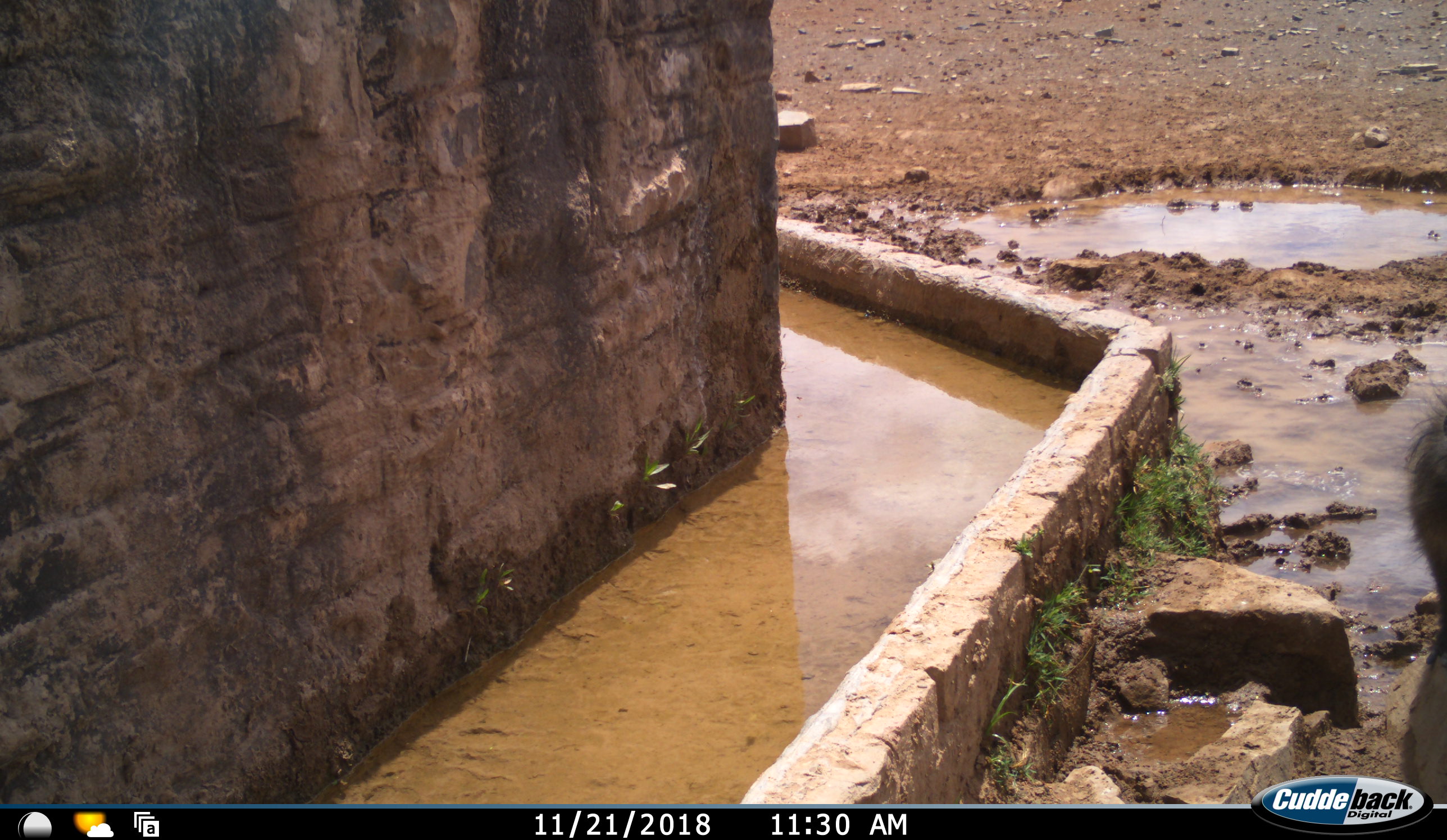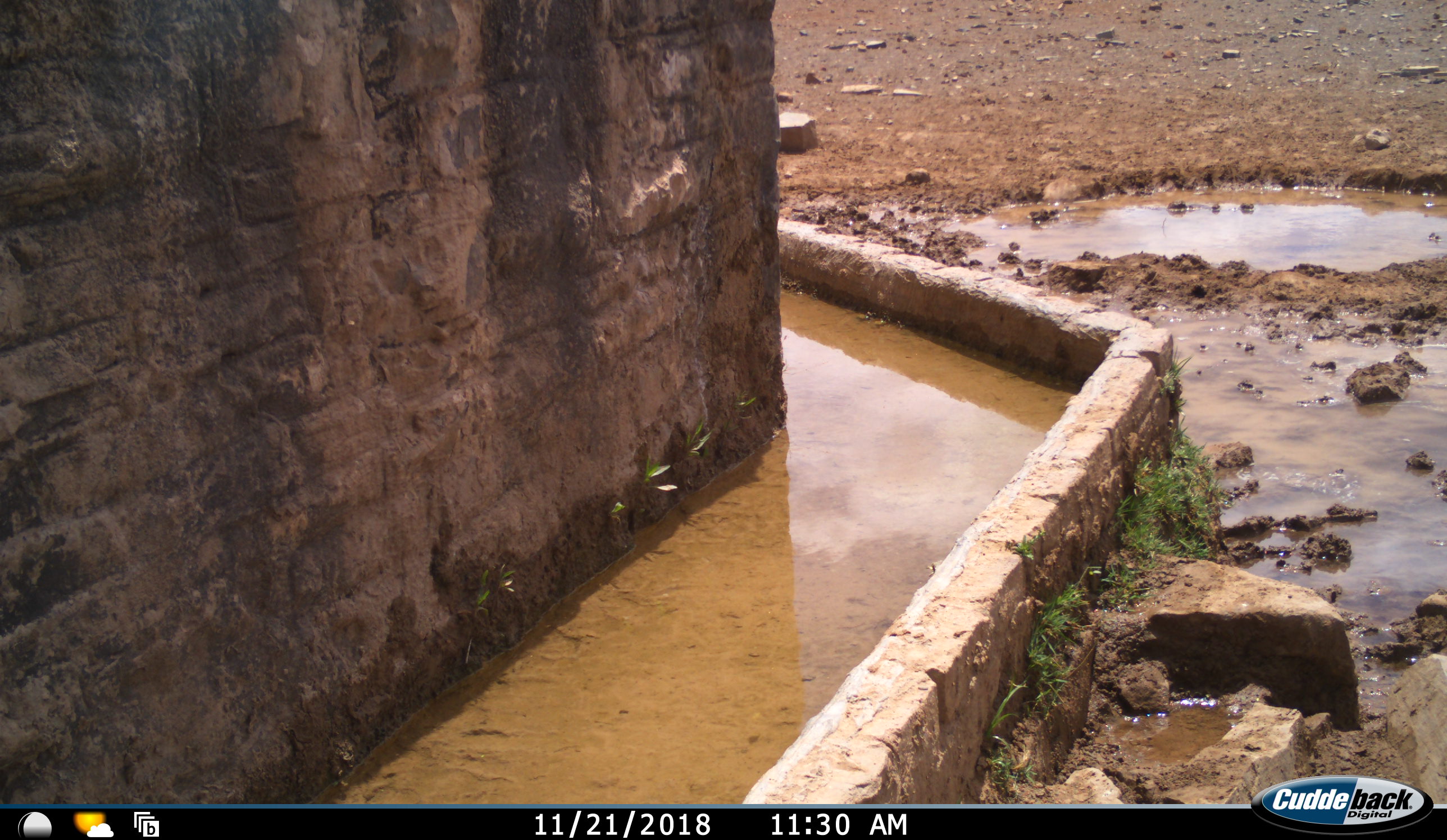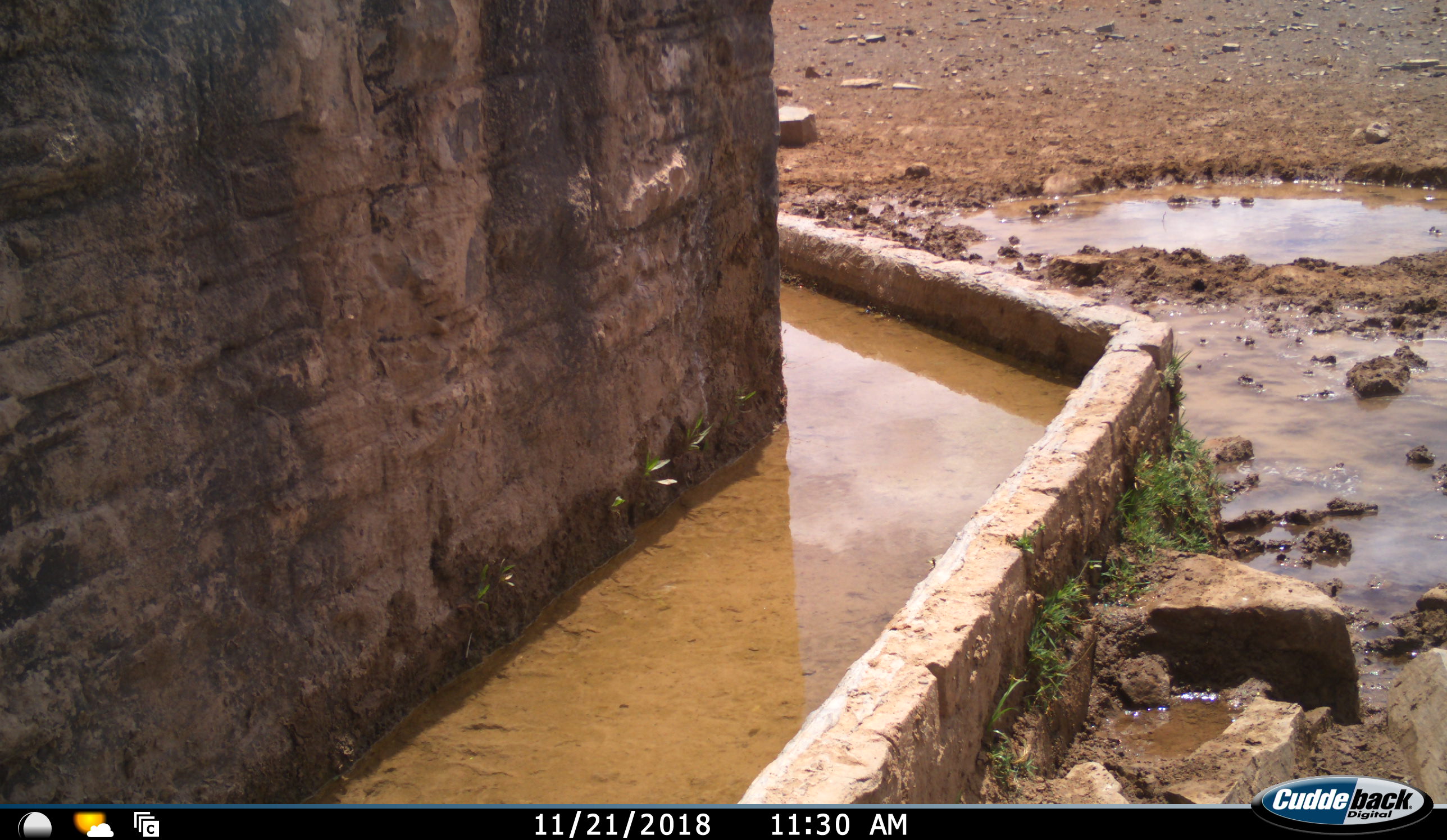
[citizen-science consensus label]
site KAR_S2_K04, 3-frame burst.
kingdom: Animalia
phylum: Chordata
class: Mammalia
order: Primates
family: Cercopithecidae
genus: Papio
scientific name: Papio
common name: baboon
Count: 1.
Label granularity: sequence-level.